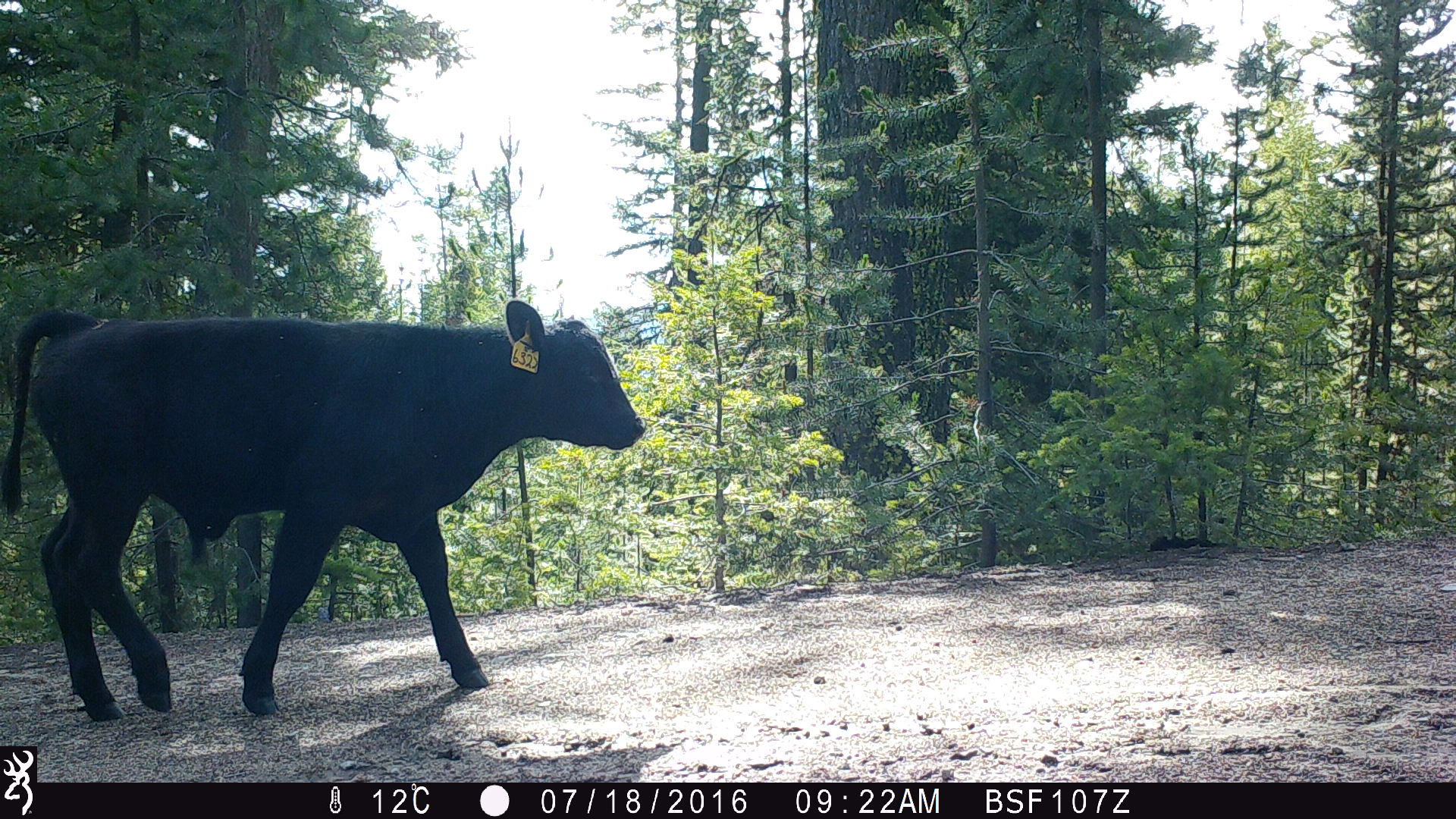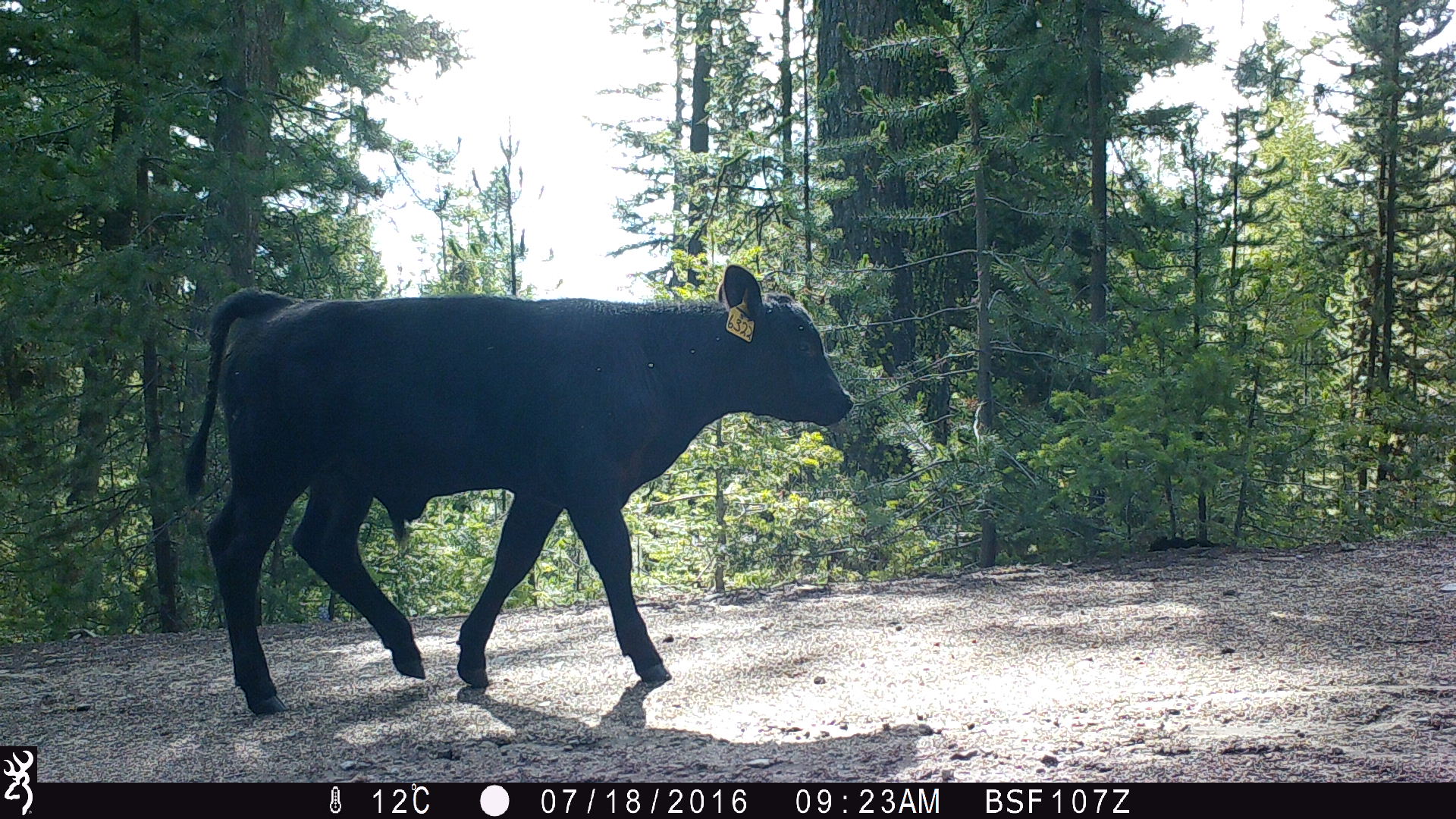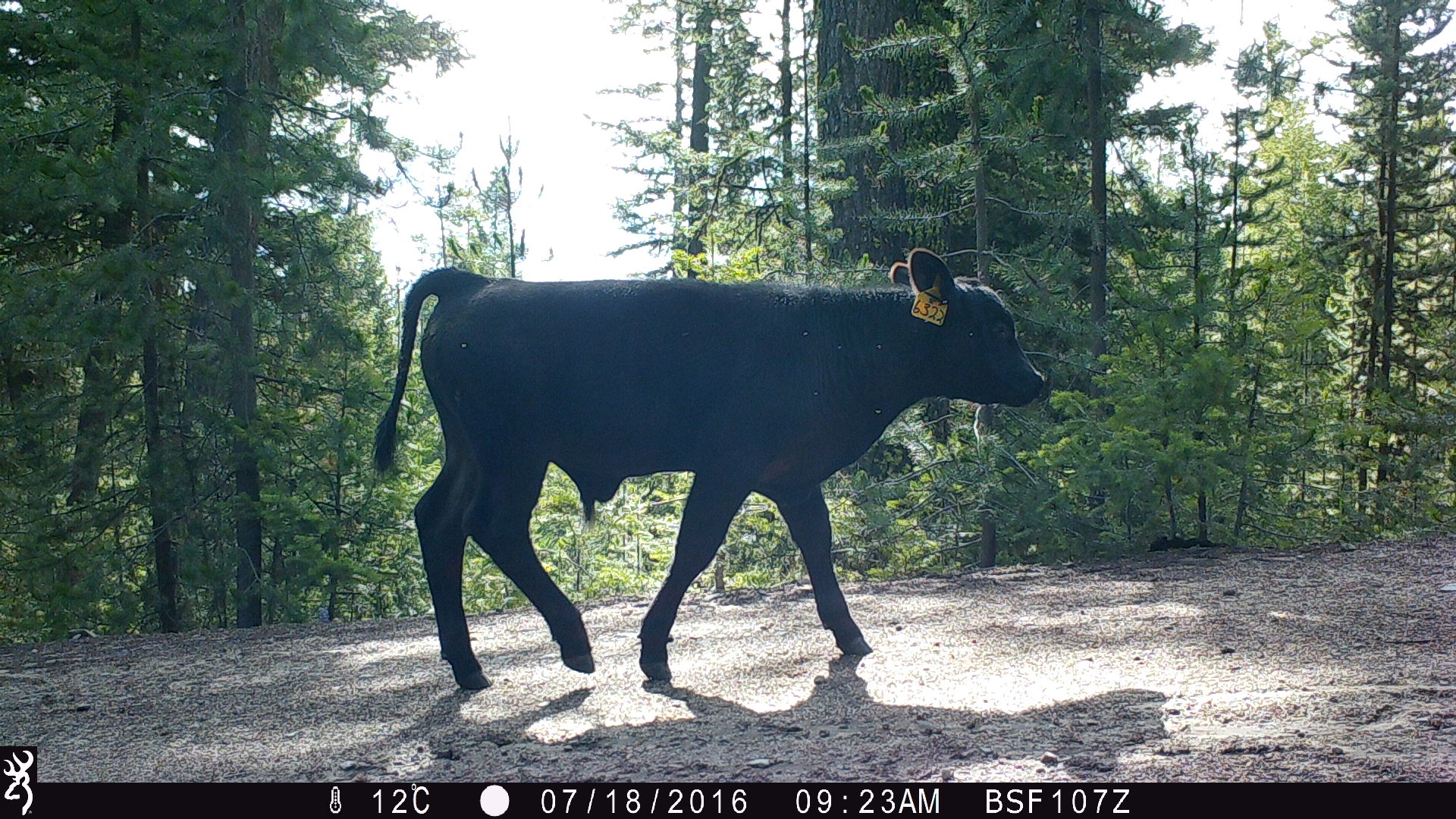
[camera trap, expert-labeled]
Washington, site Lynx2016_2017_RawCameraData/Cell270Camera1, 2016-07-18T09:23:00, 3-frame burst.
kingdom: Animalia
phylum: Chordata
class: Mammalia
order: Artiodactyla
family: Bovidae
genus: Bos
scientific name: Bos taurus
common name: domestic cattle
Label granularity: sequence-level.